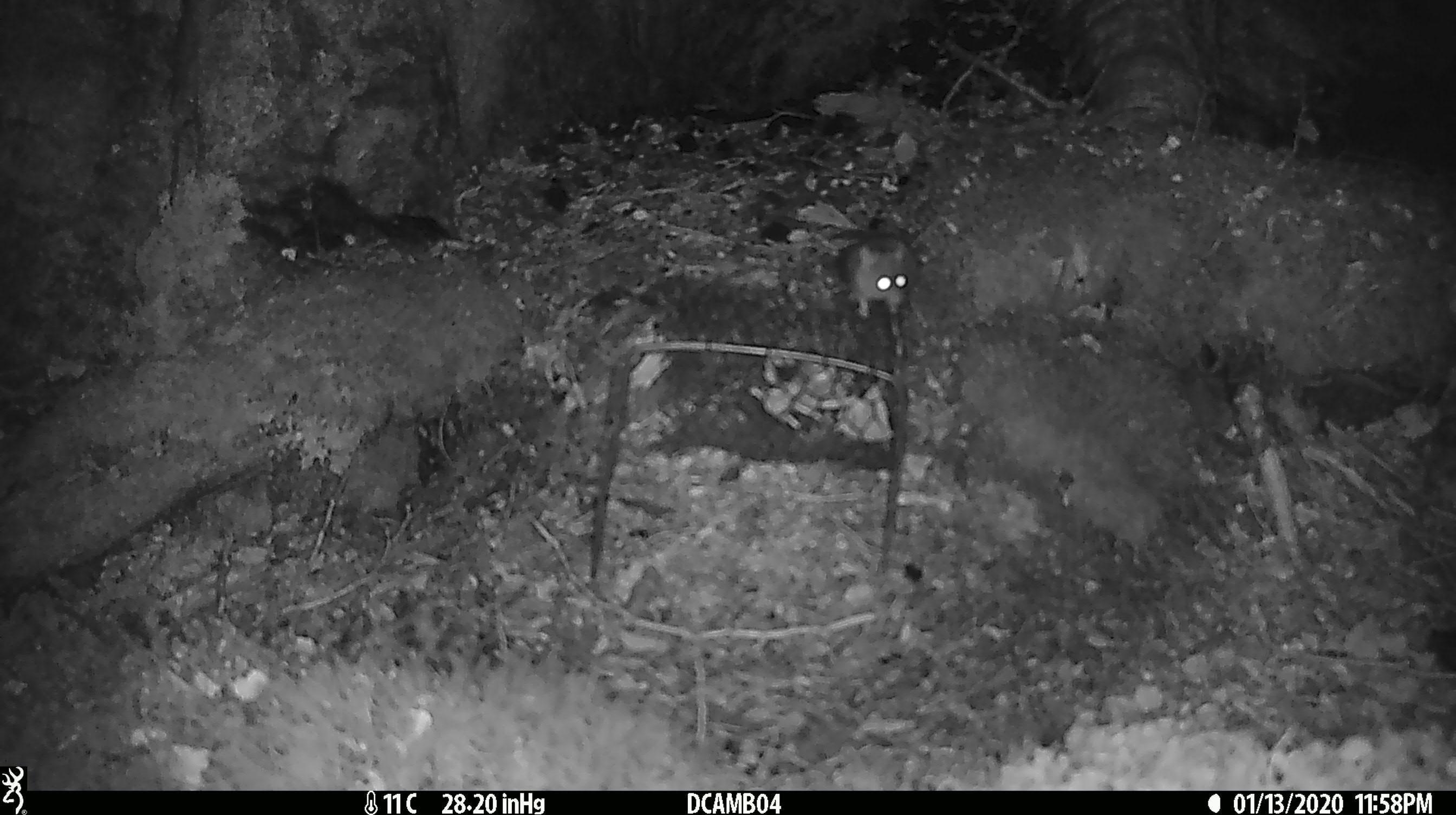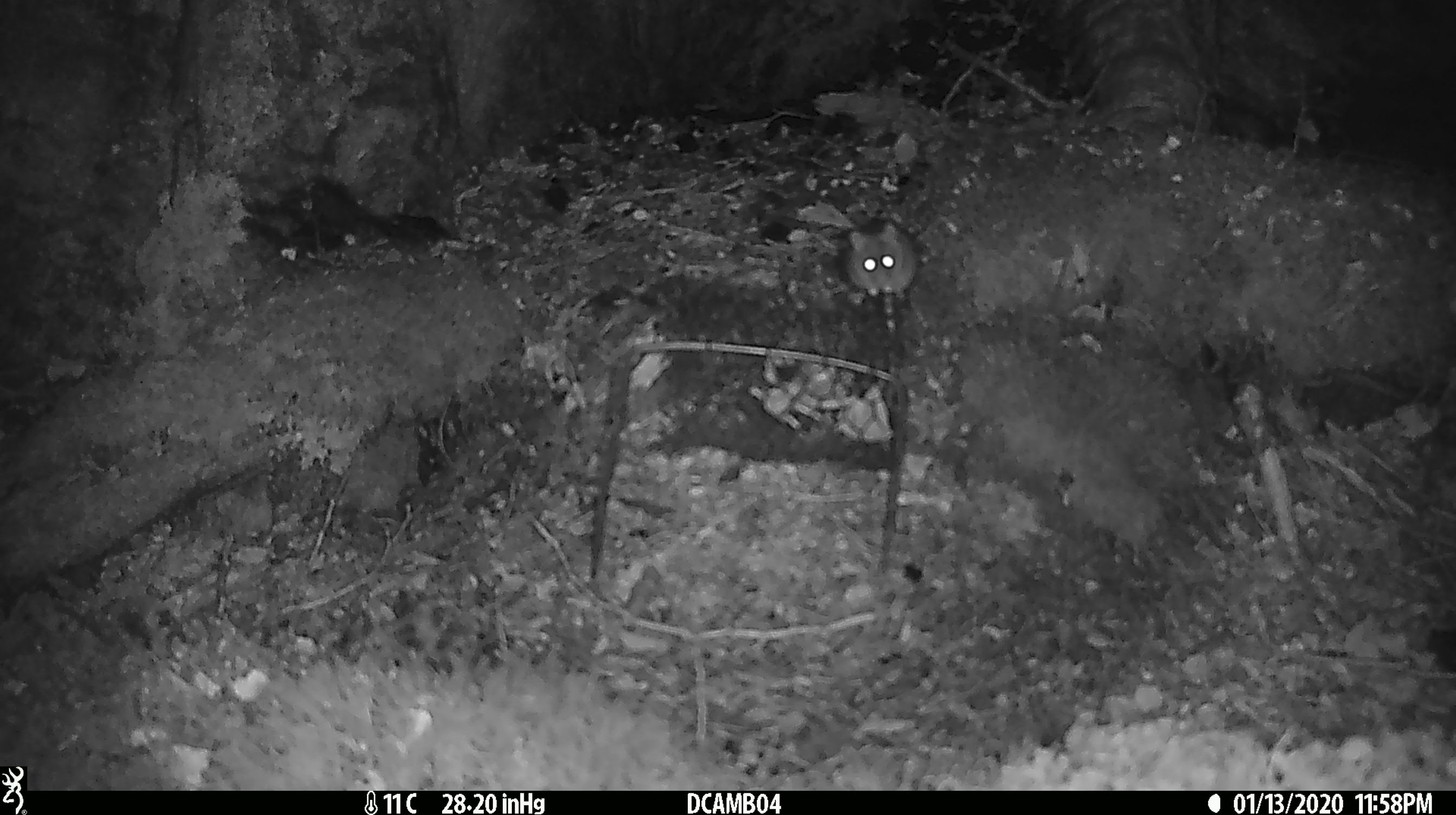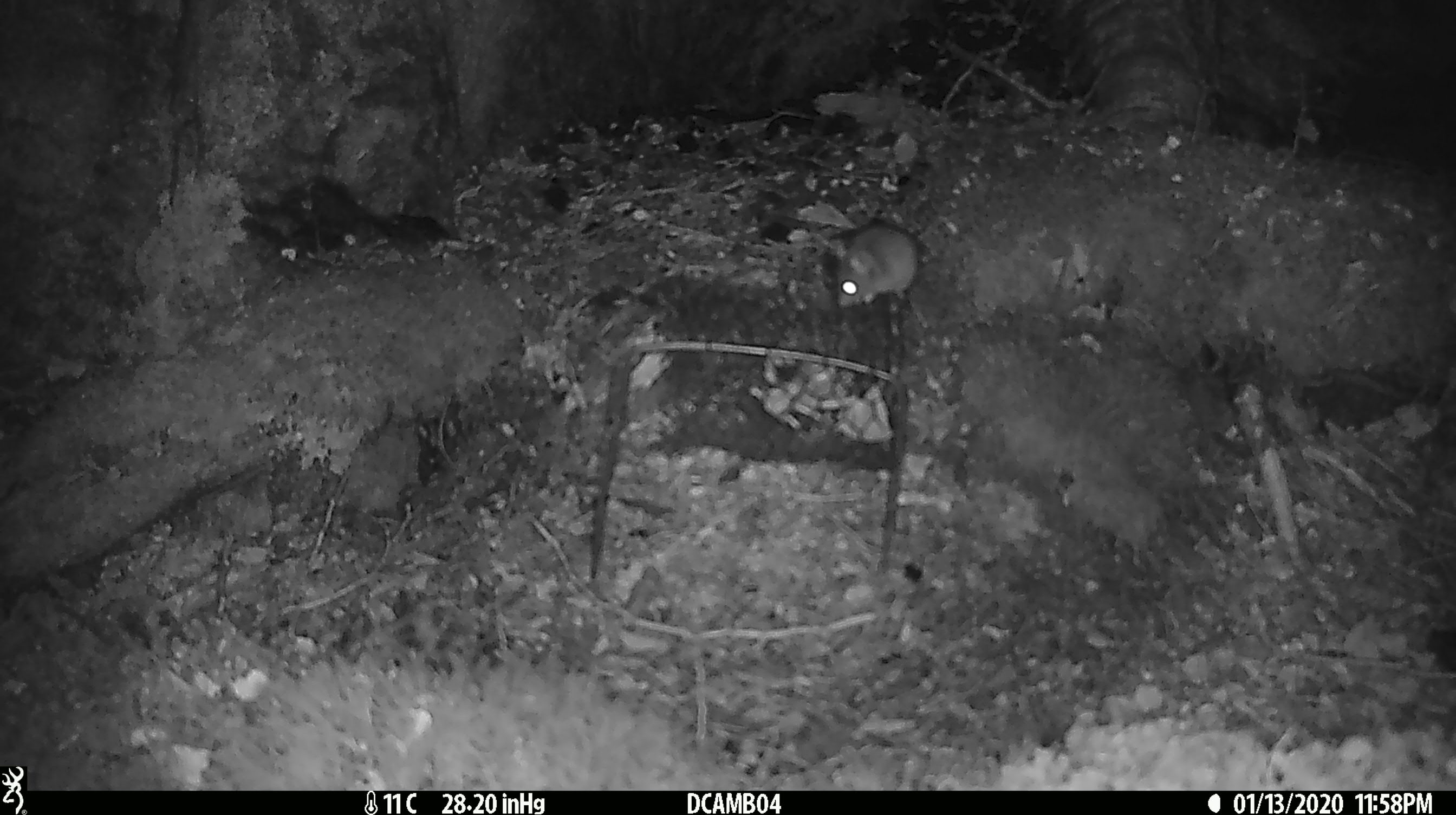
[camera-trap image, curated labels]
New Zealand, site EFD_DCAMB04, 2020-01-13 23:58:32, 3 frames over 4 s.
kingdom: Animalia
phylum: Chordata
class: Mammalia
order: Rodentia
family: Muridae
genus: Mus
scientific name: Mus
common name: mouse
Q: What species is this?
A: Mouse (Mus).